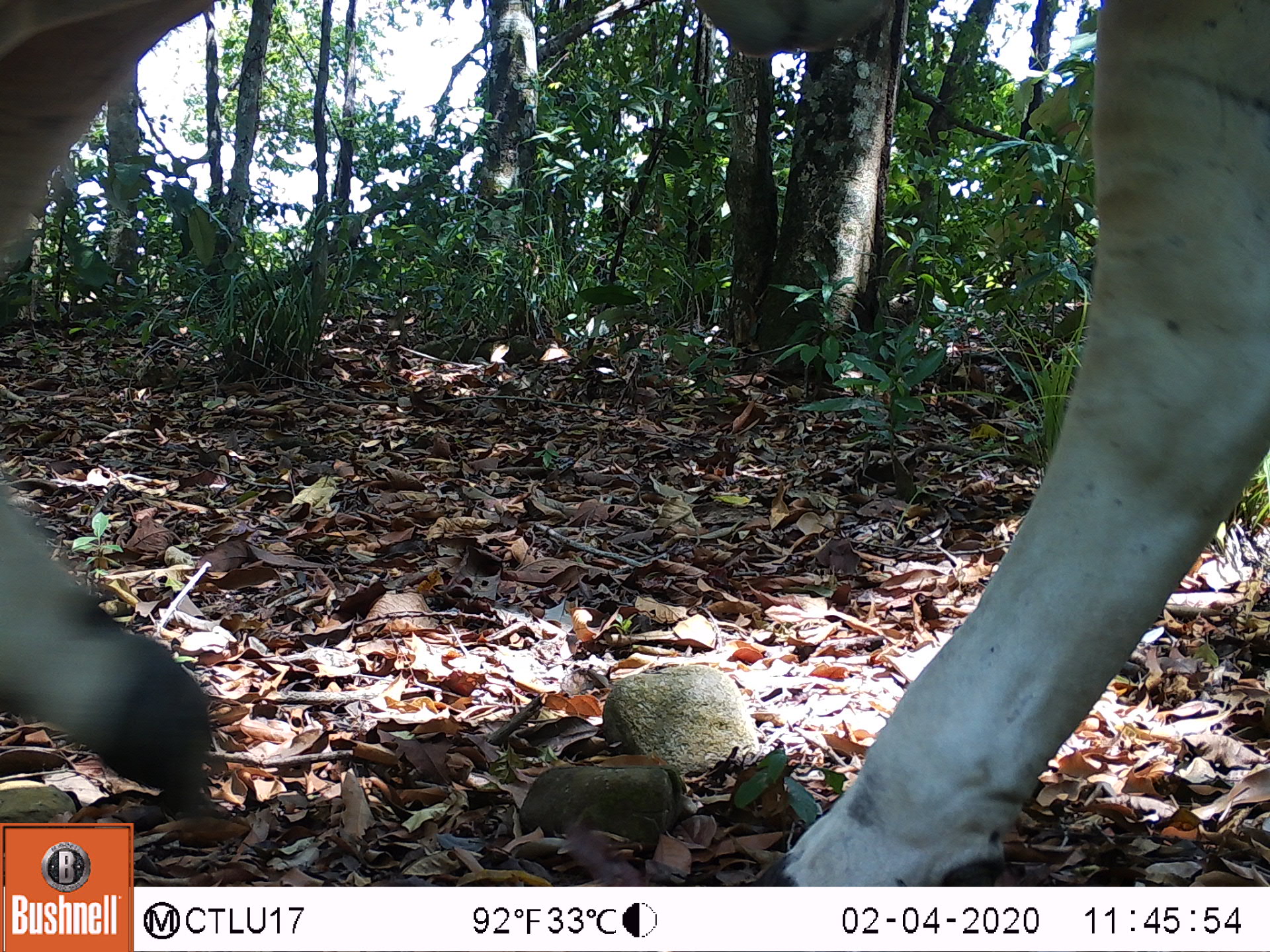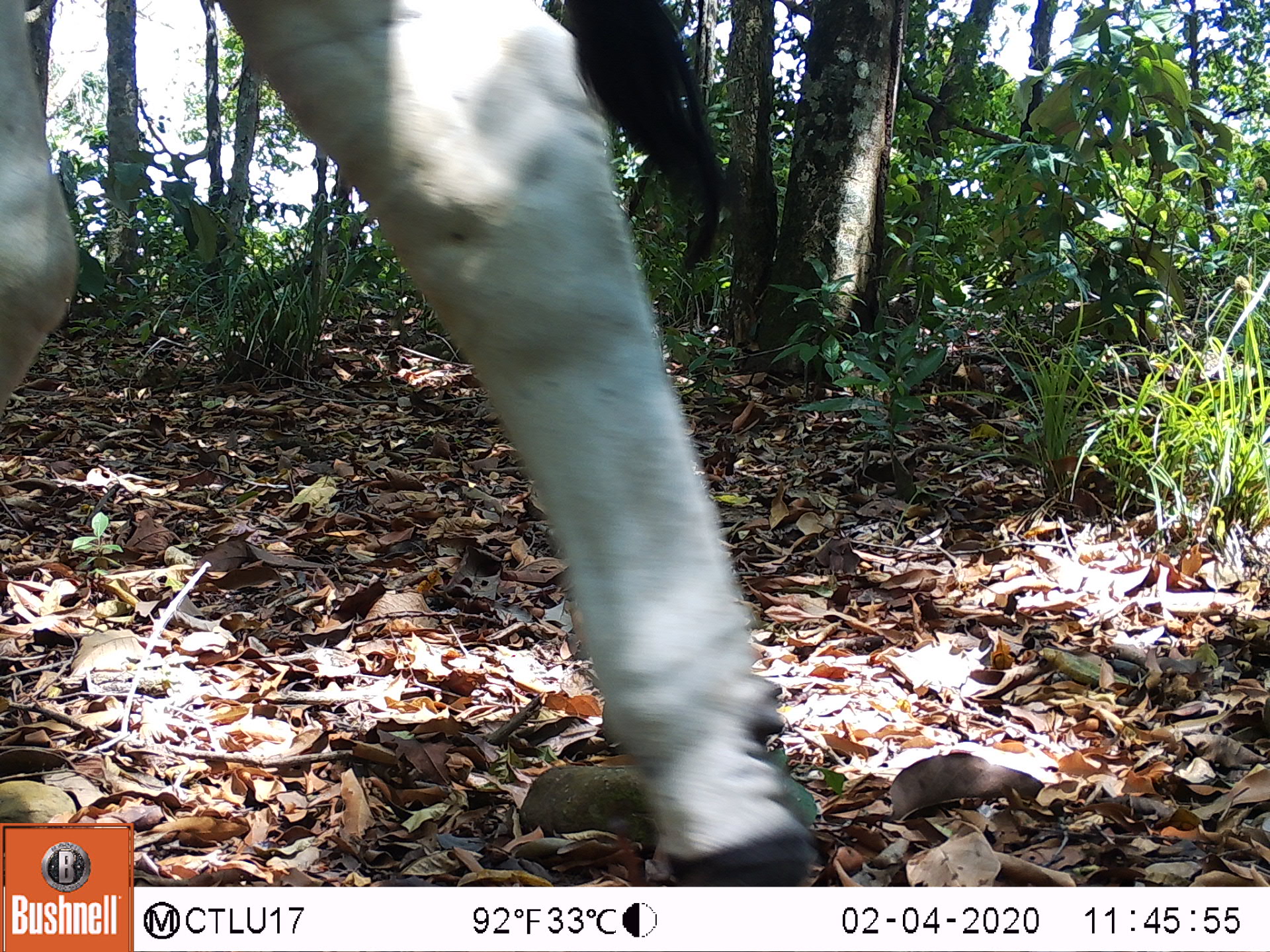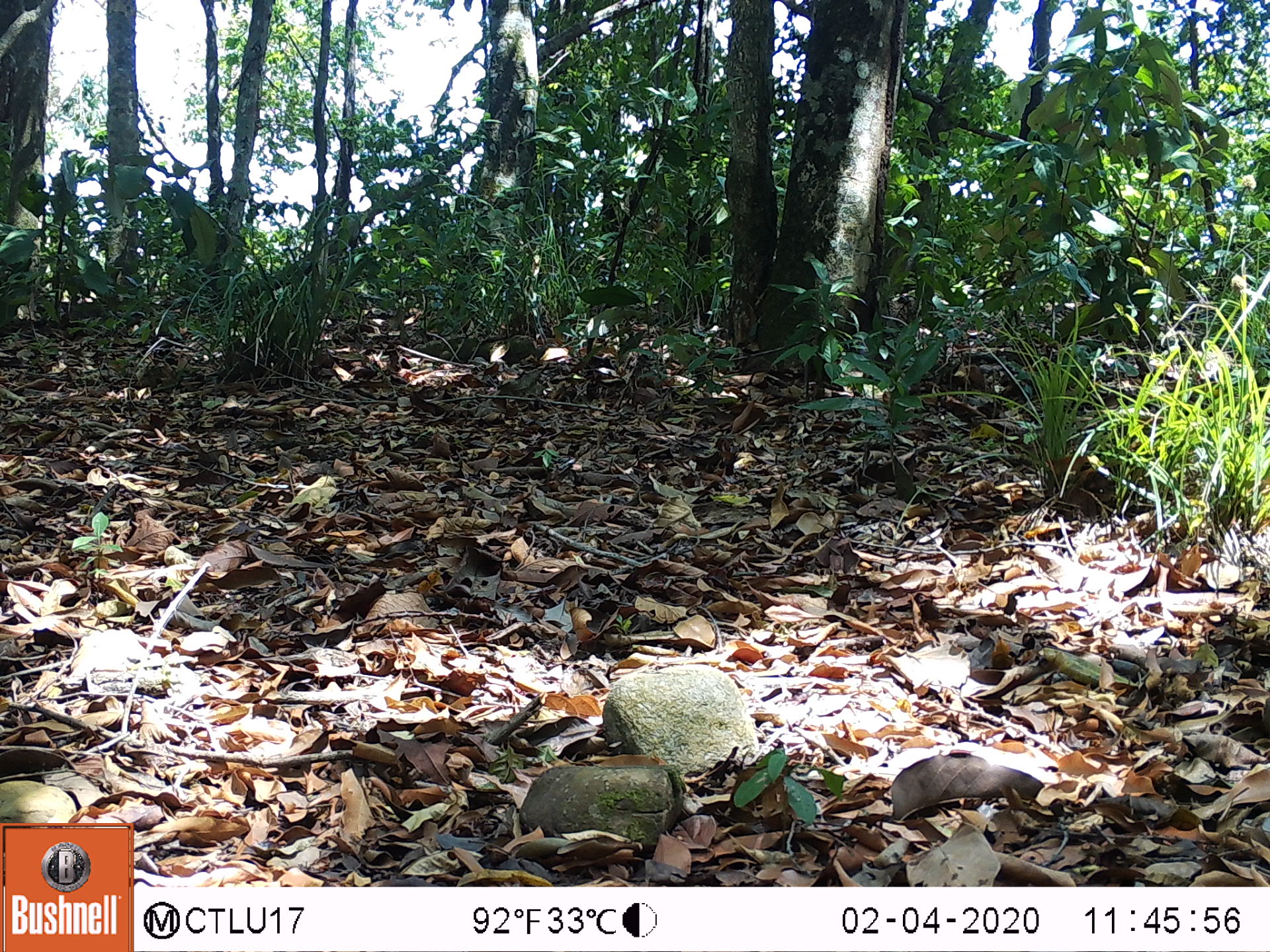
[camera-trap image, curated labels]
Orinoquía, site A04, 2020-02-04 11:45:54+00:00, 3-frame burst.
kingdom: Animalia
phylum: Chordata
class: Mammalia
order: Artiodactyla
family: Bovidae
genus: Bos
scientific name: Bos taurus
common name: cow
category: cattle